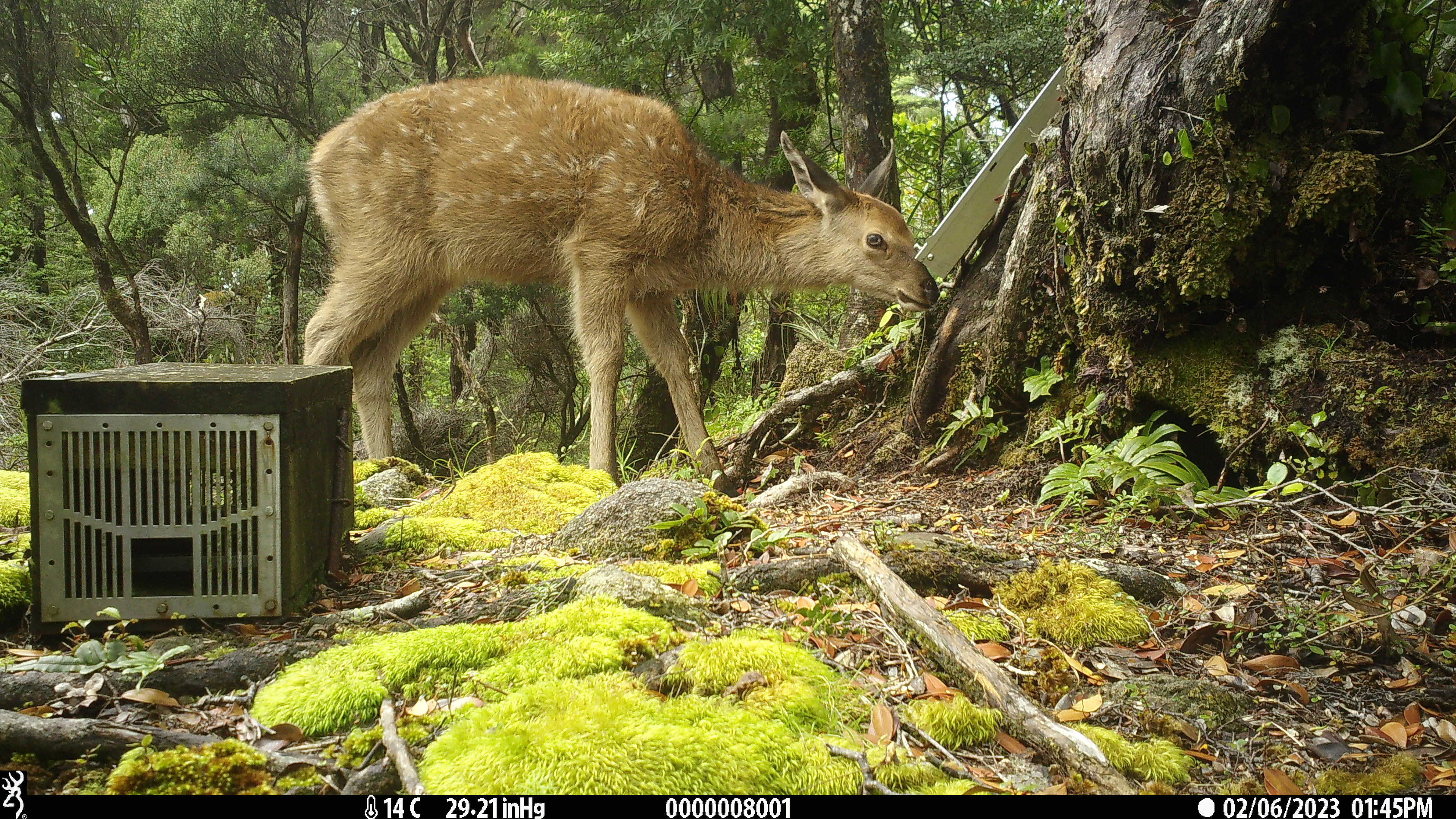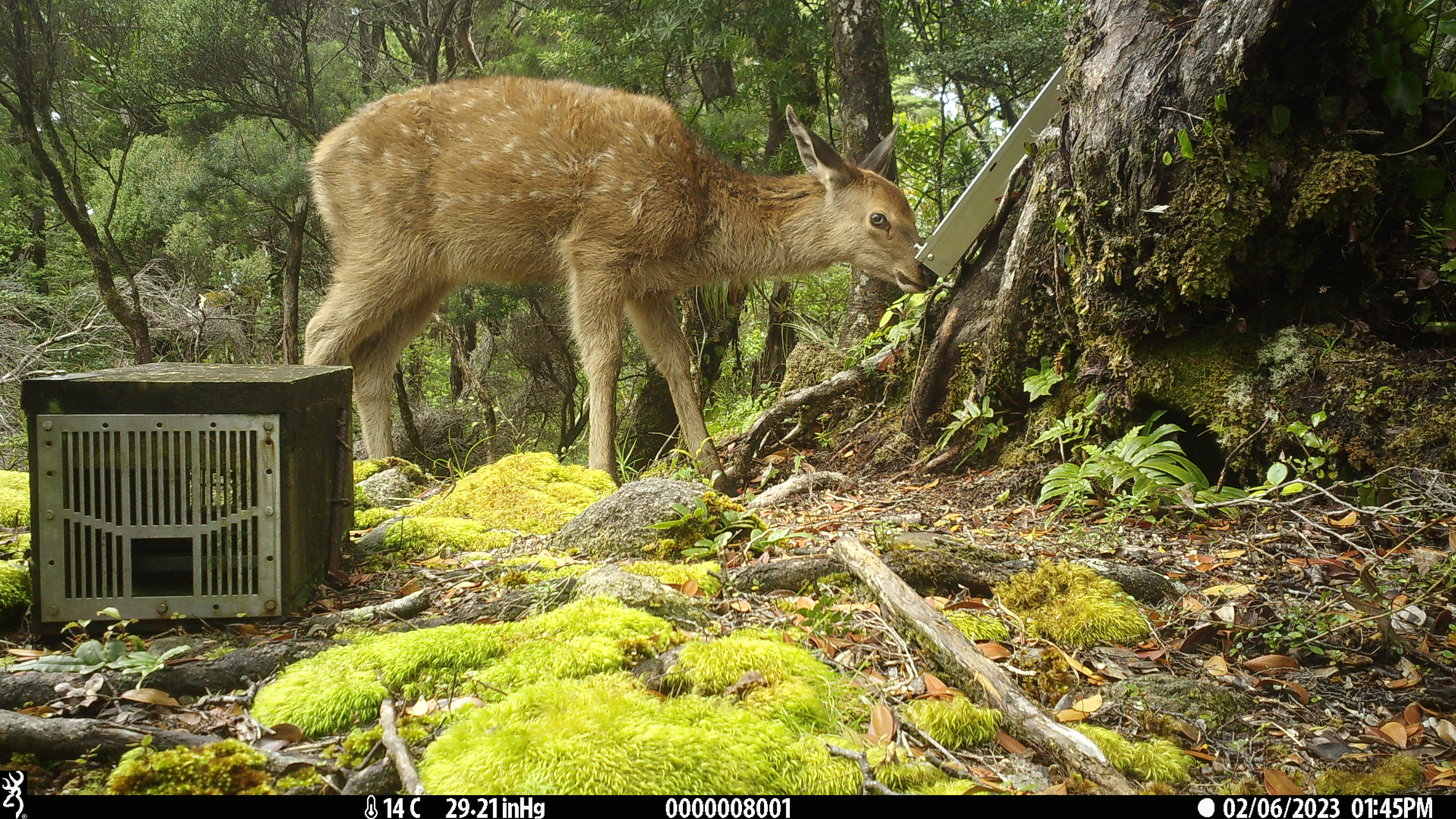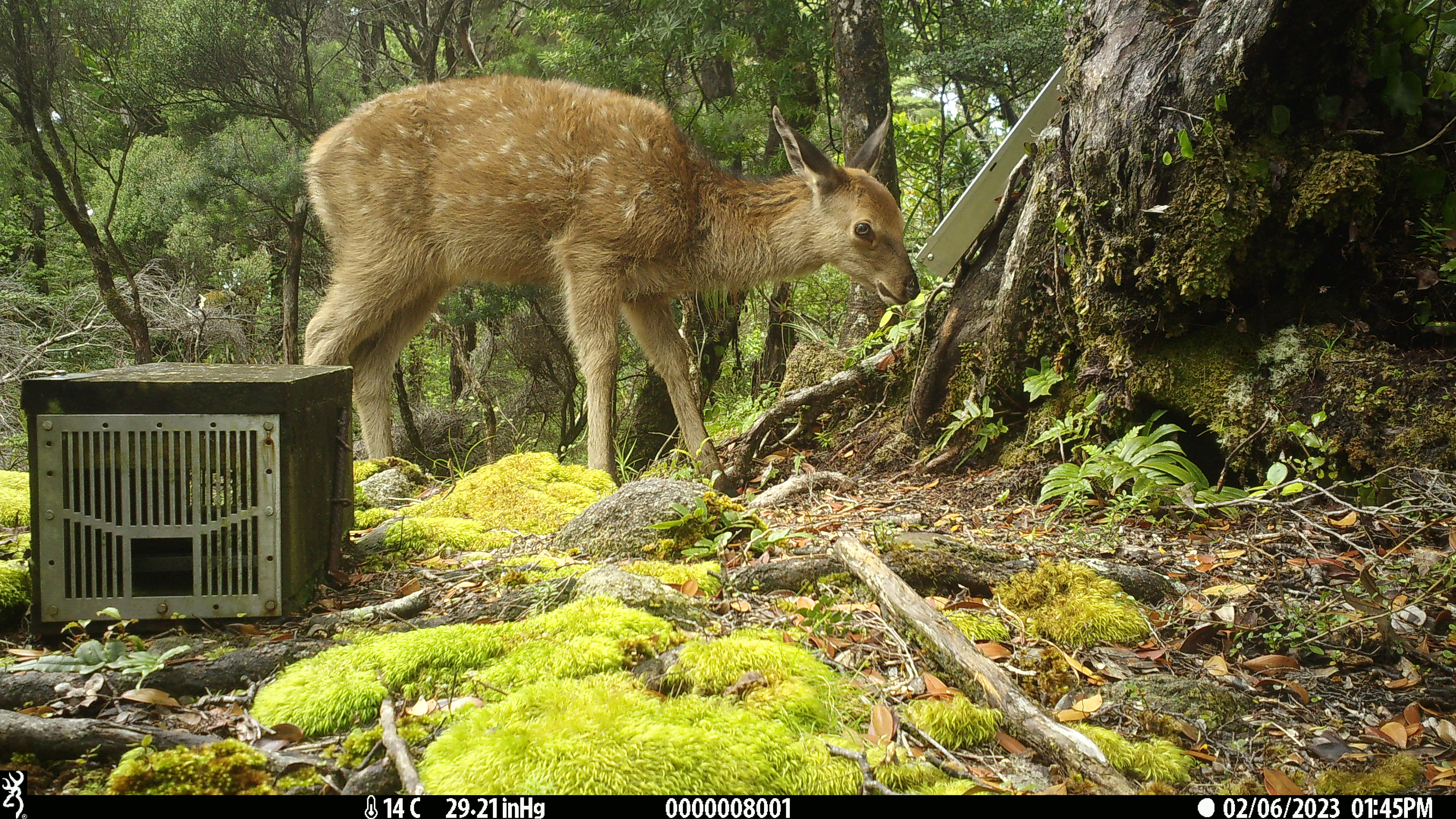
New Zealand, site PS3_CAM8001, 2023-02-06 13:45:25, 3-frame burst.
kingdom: Animalia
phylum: Chordata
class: Mammalia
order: Artiodactyla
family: Cervidae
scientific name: Cervidae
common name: deer